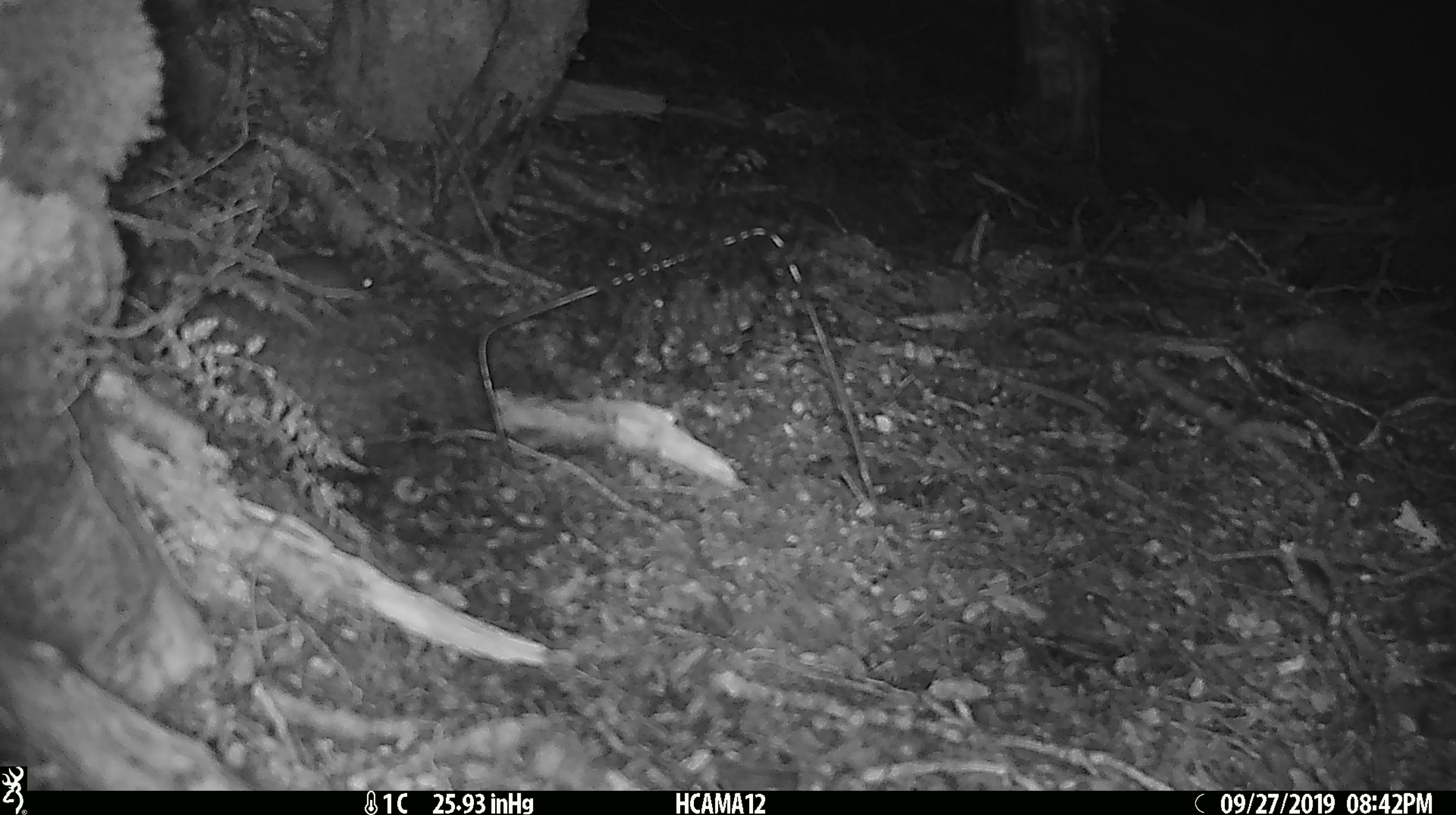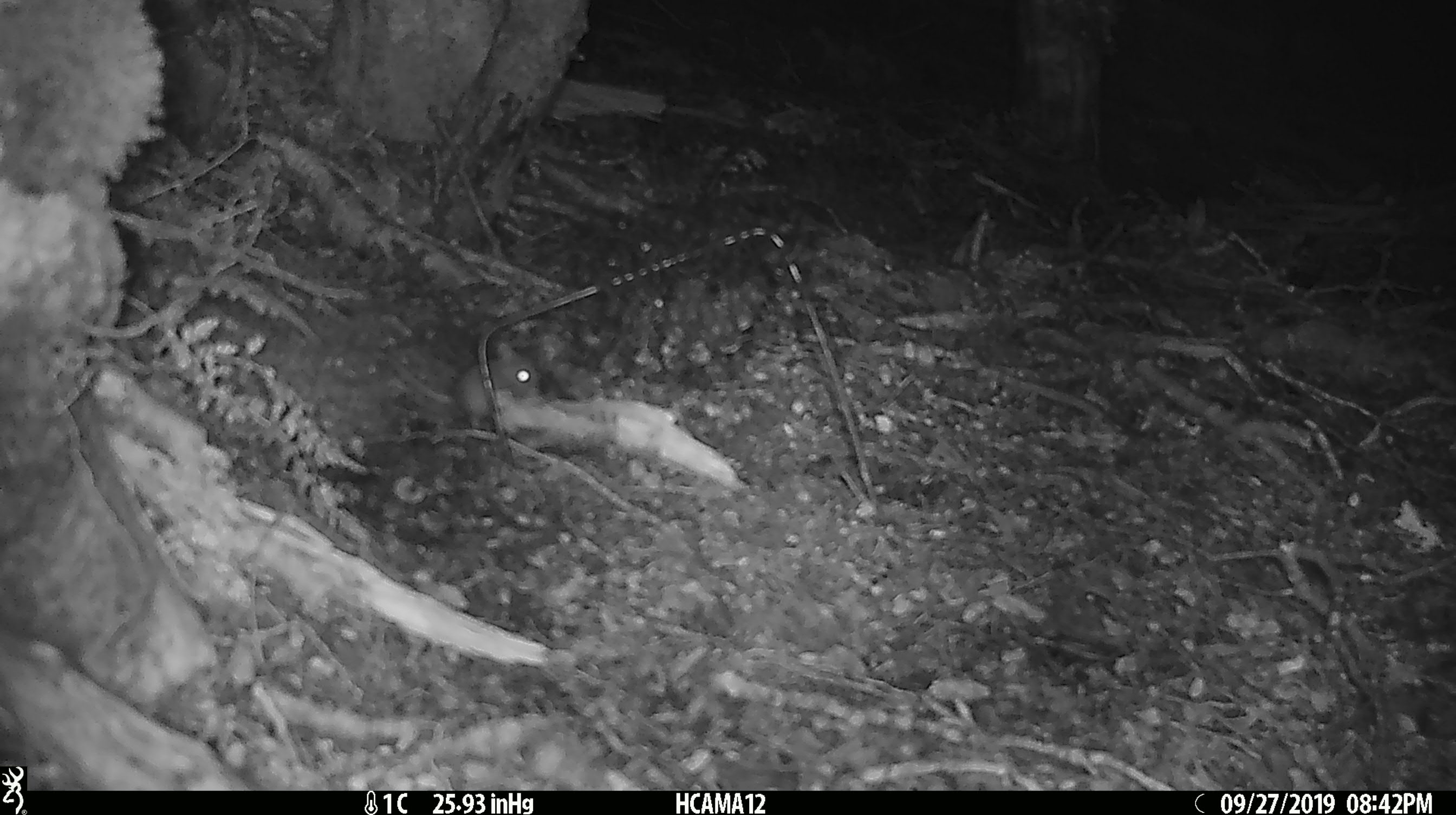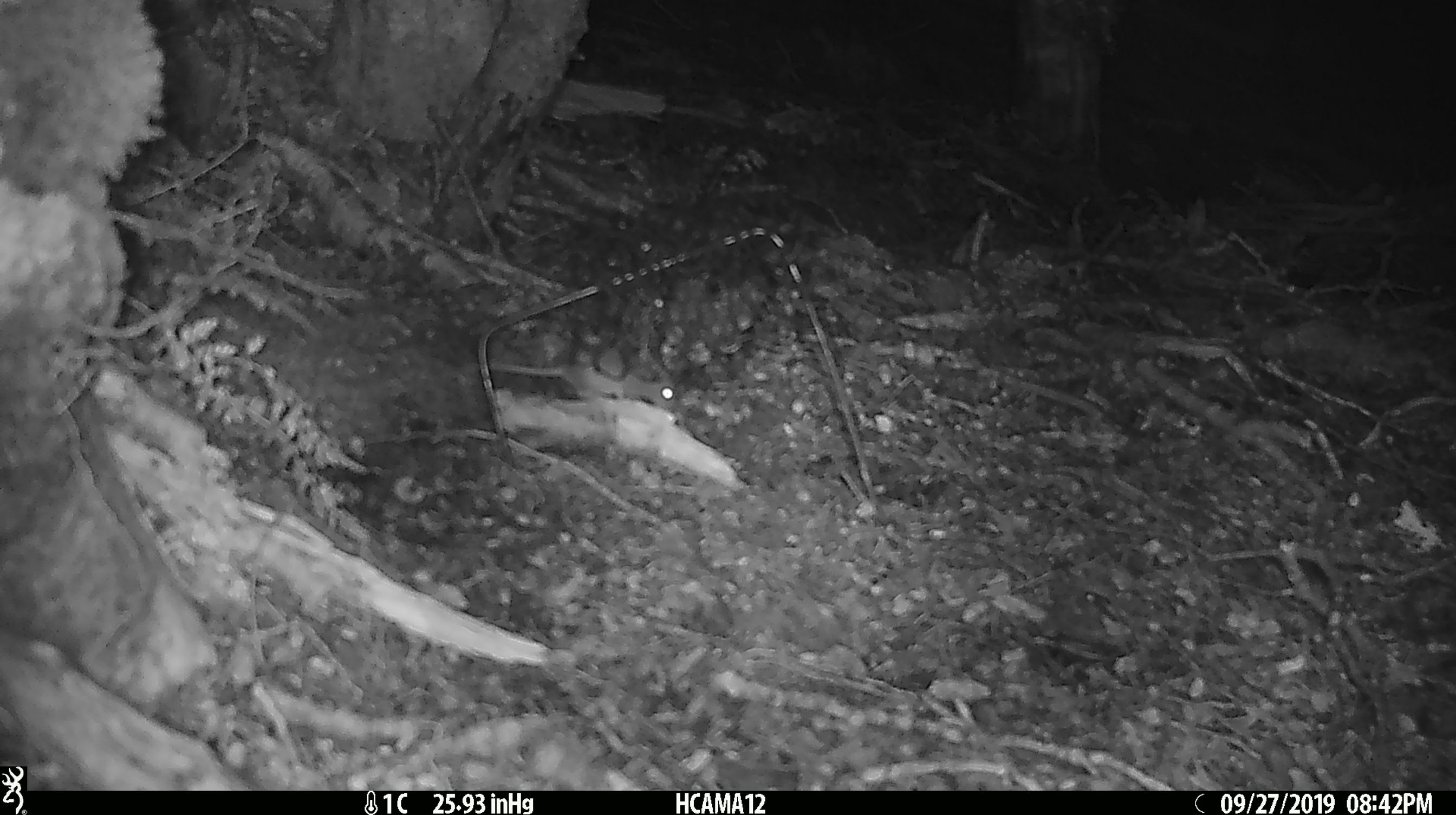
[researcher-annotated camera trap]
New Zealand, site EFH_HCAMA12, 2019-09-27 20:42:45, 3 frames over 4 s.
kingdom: Animalia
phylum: Chordata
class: Mammalia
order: Rodentia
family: Muridae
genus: Mus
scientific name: Mus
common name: mouse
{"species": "mouse (Mus)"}